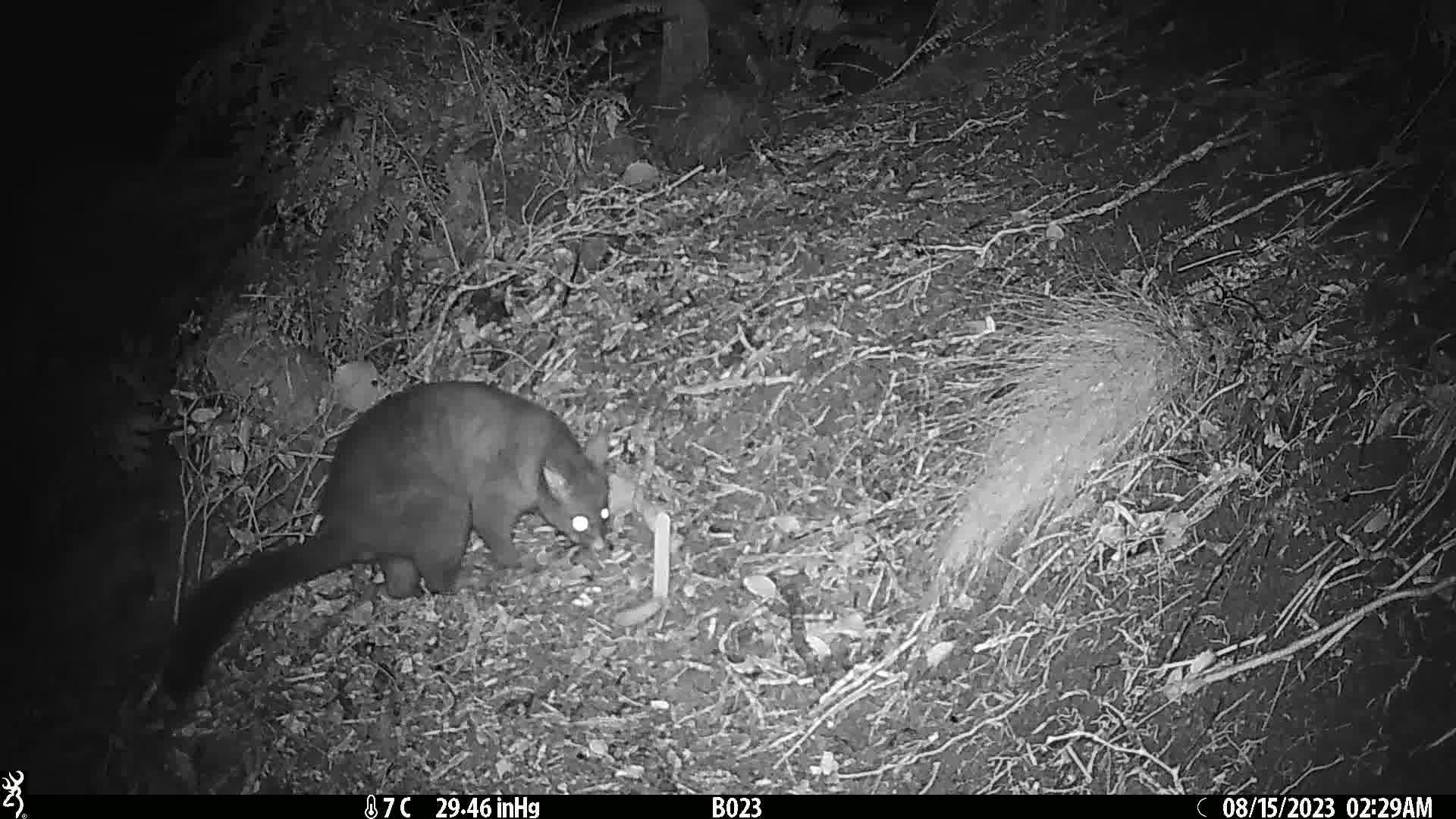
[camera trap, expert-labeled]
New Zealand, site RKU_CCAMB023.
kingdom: Animalia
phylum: Chordata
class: Mammalia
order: Diprotodontia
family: Phalangeridae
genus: Trichosurus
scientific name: Trichosurus vulpecula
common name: common brushtail possum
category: possum